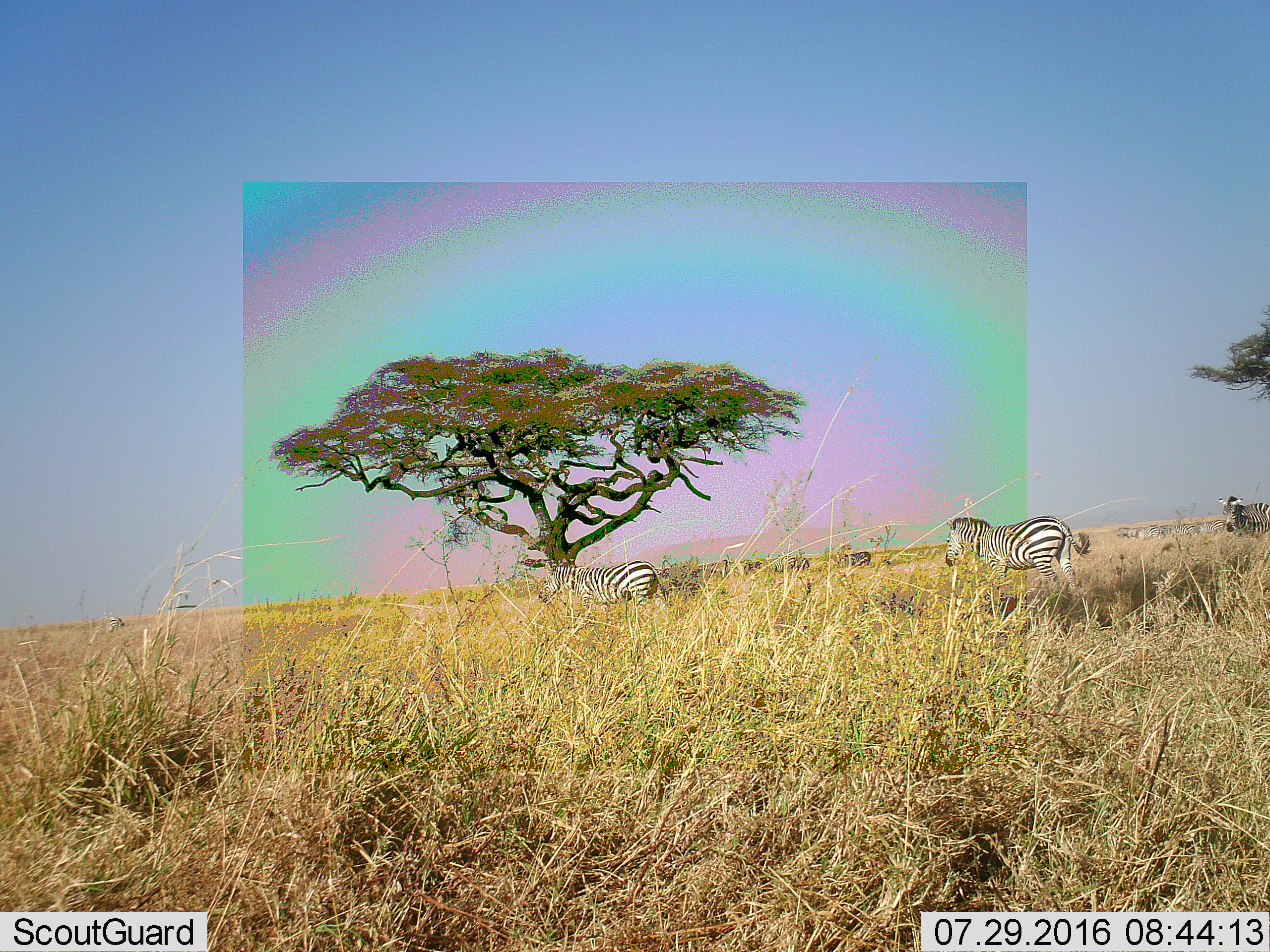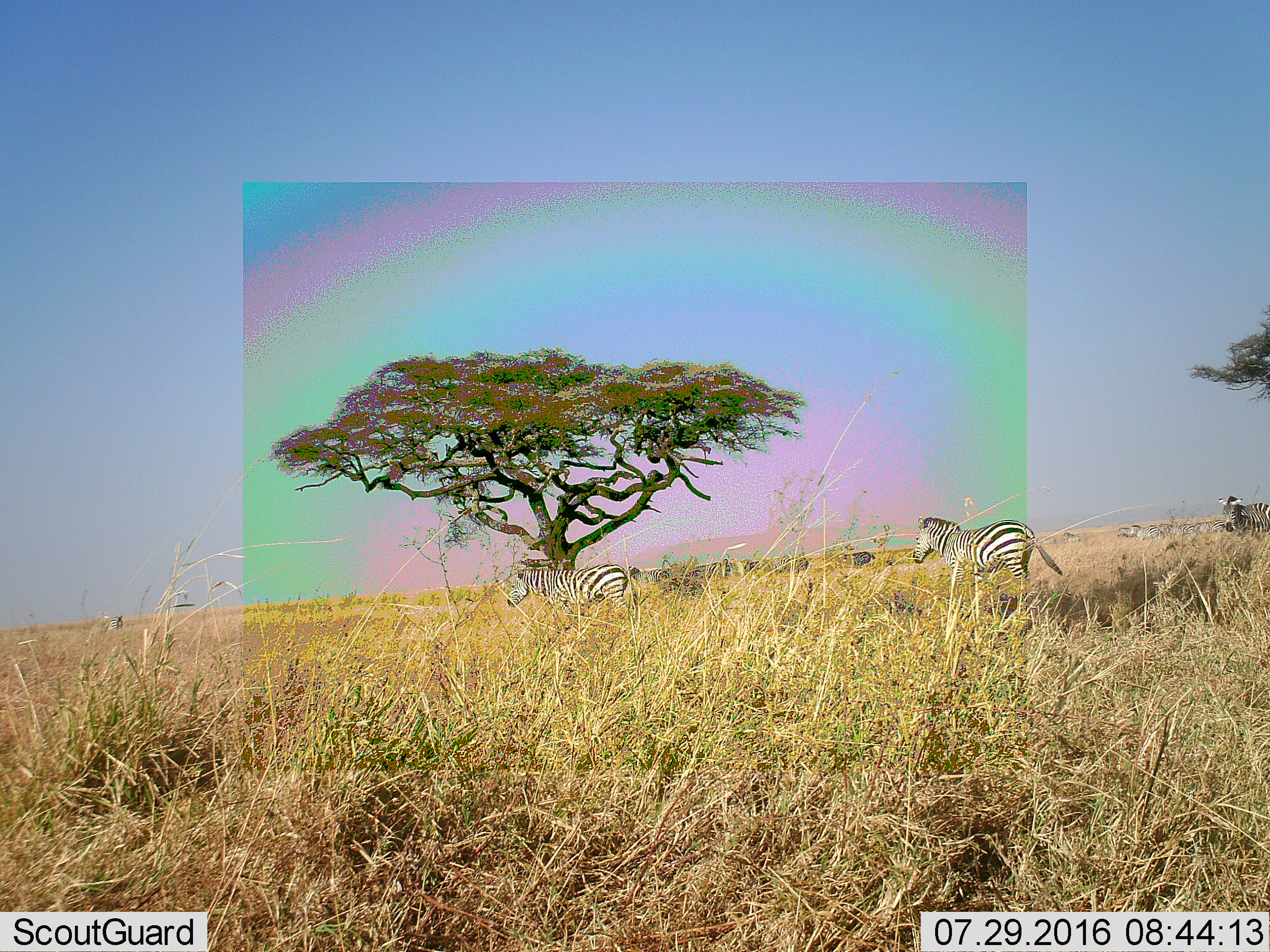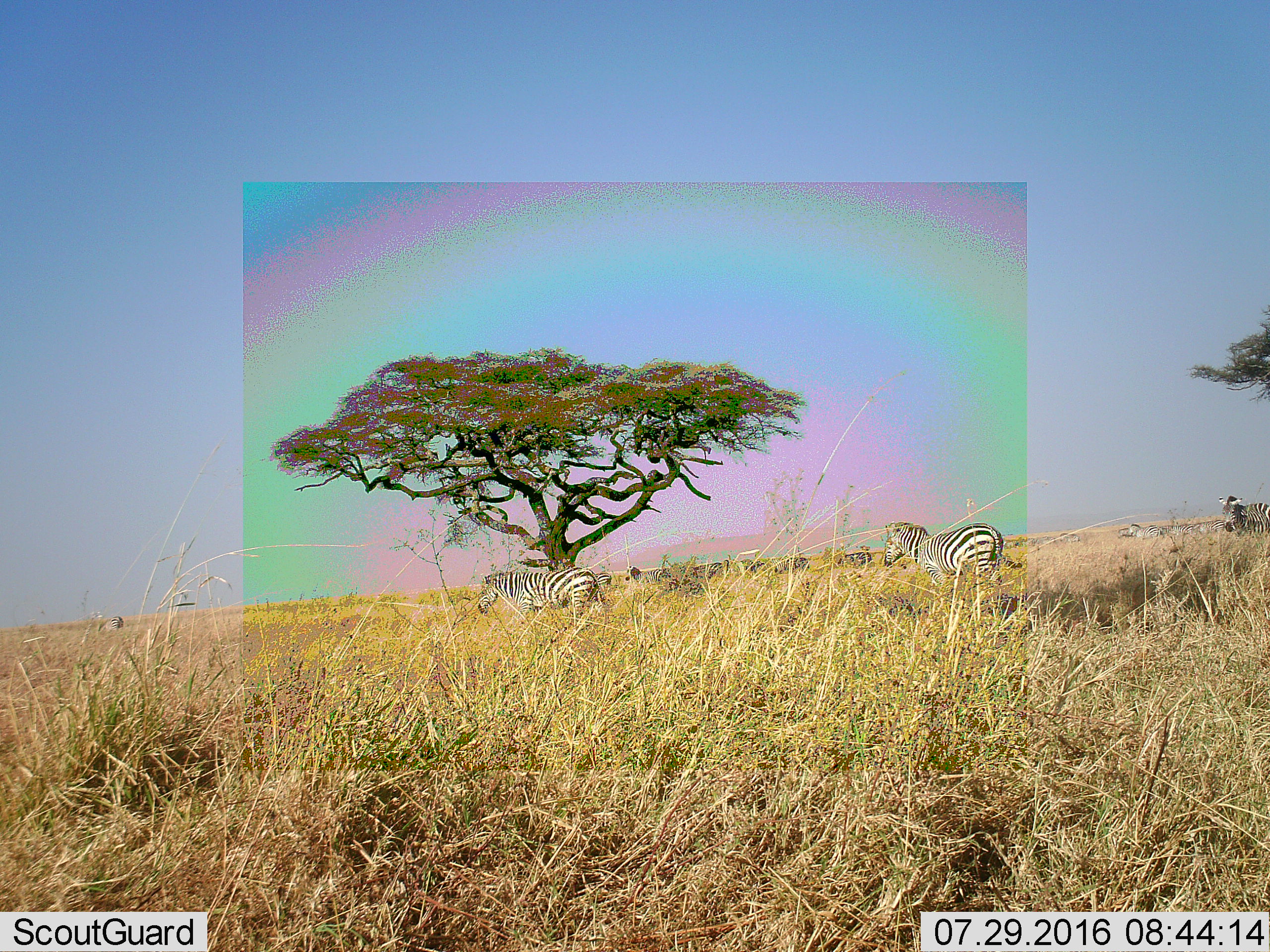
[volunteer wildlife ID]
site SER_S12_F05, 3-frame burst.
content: unidentified animal